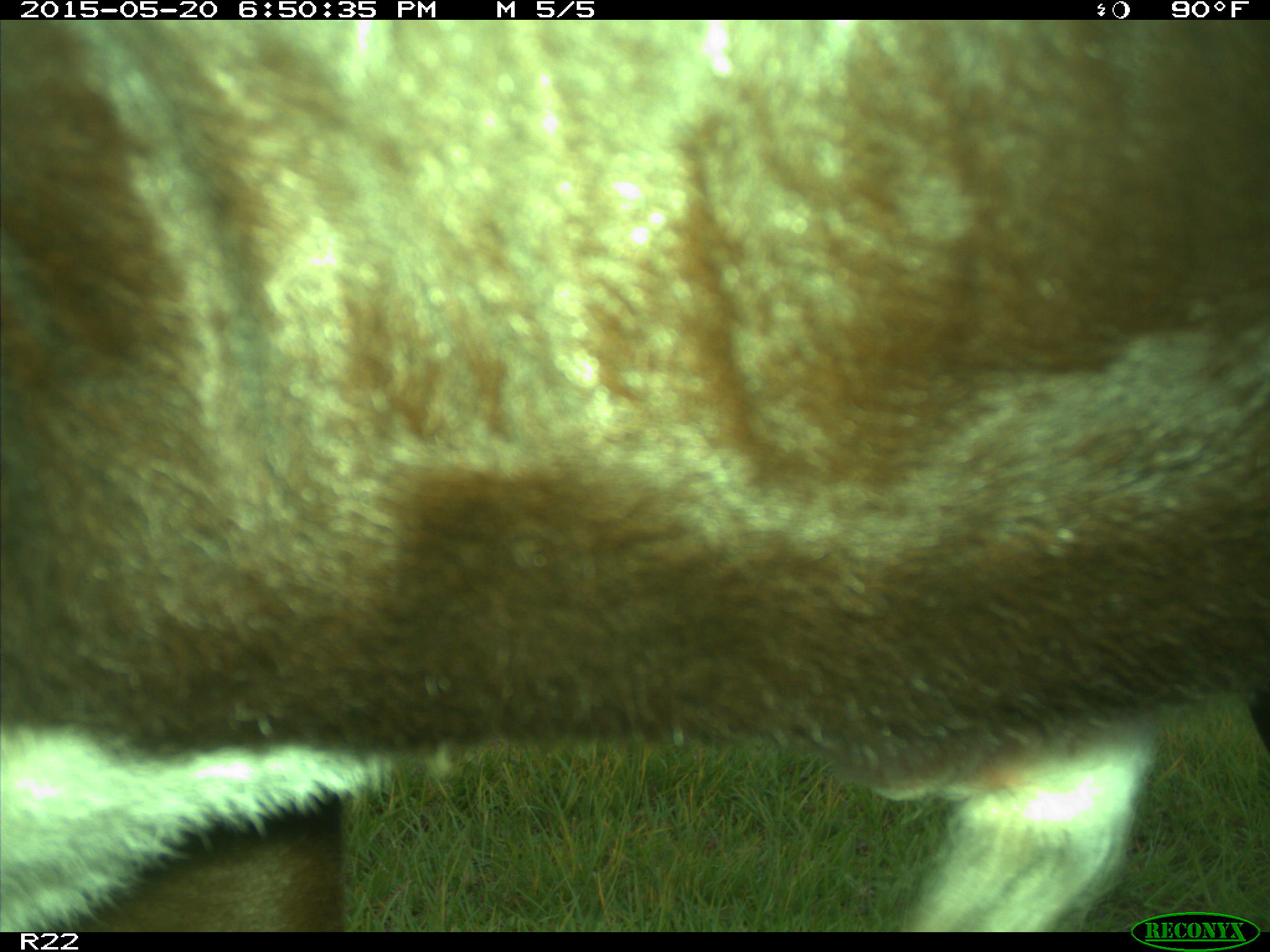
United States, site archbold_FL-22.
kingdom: Animalia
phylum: Chordata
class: Mammalia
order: Artiodactyla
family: Bovidae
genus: Bos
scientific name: Bos taurus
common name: domestic cow